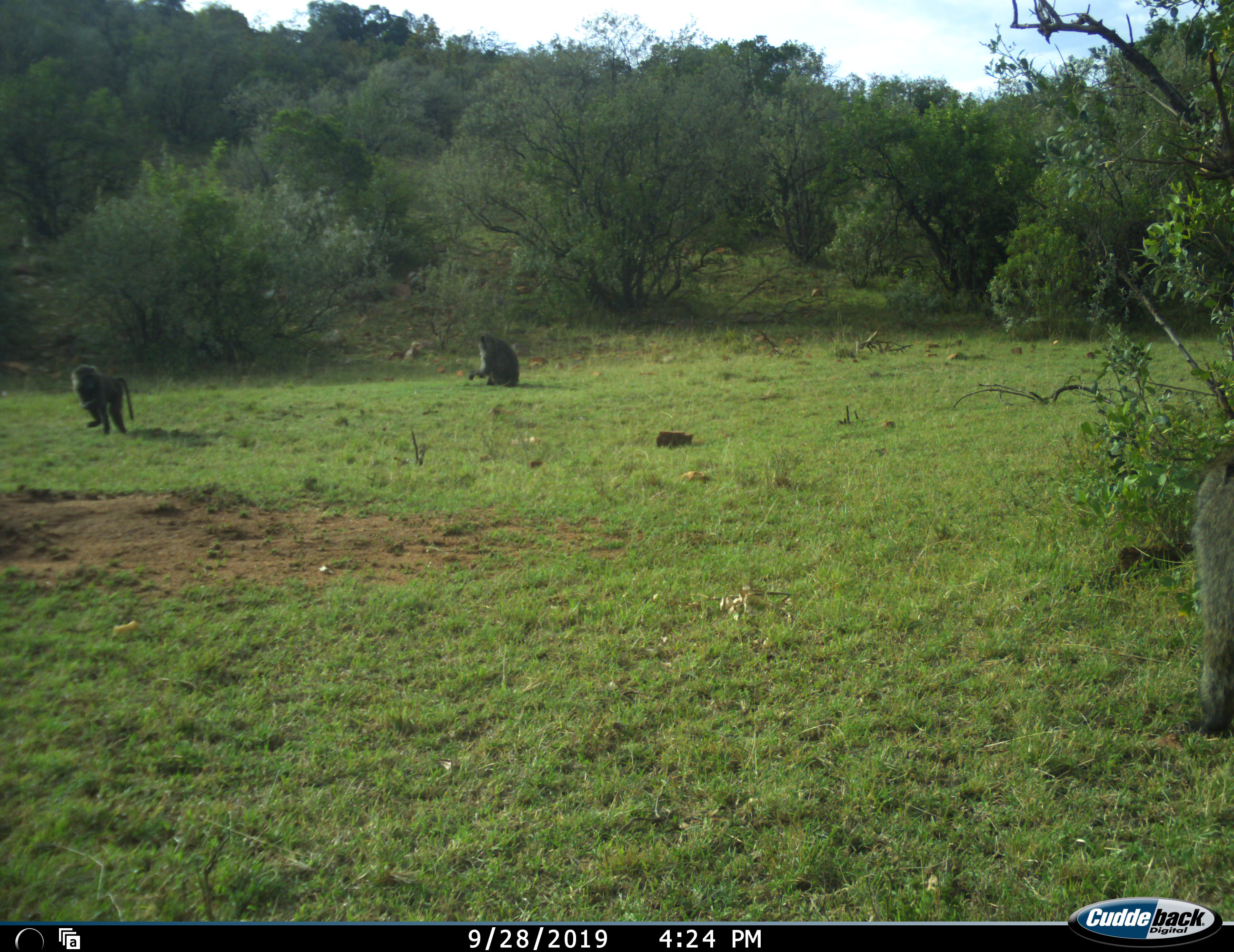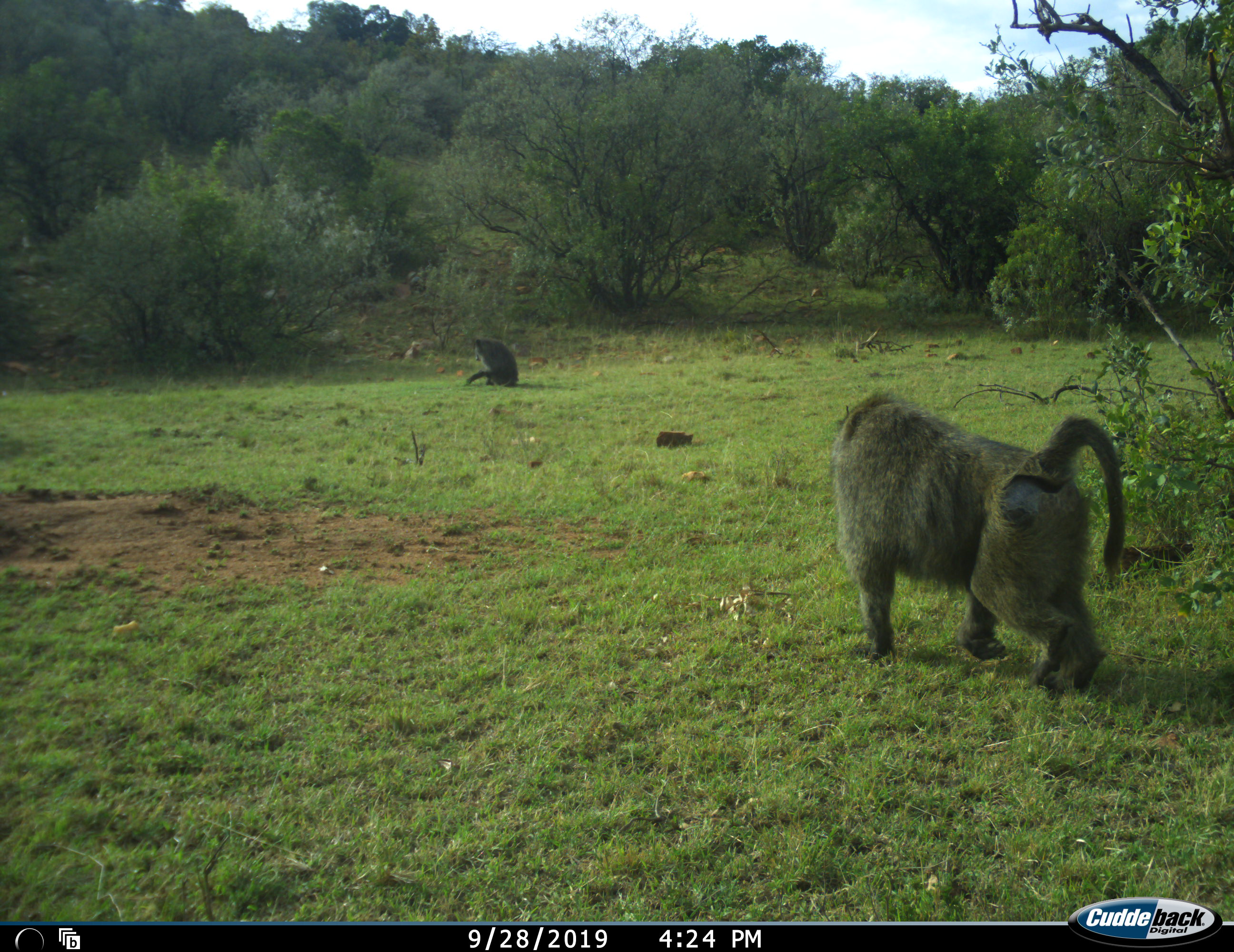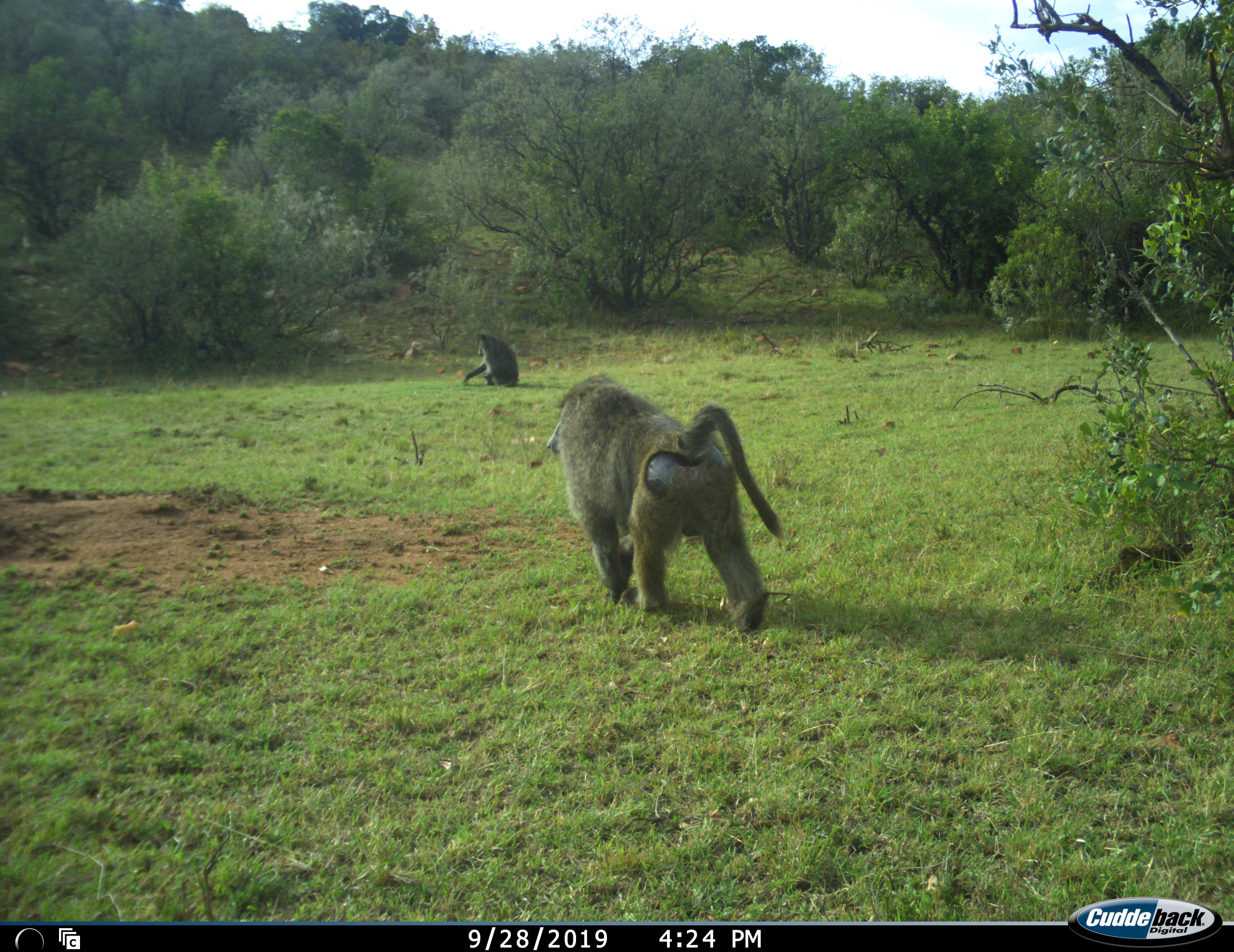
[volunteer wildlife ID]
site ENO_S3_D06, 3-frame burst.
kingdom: Animalia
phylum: Chordata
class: Mammalia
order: Primates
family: Cercopithecidae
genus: Papio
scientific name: Papio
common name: baboon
Baboon (Papio), count 3. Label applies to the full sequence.